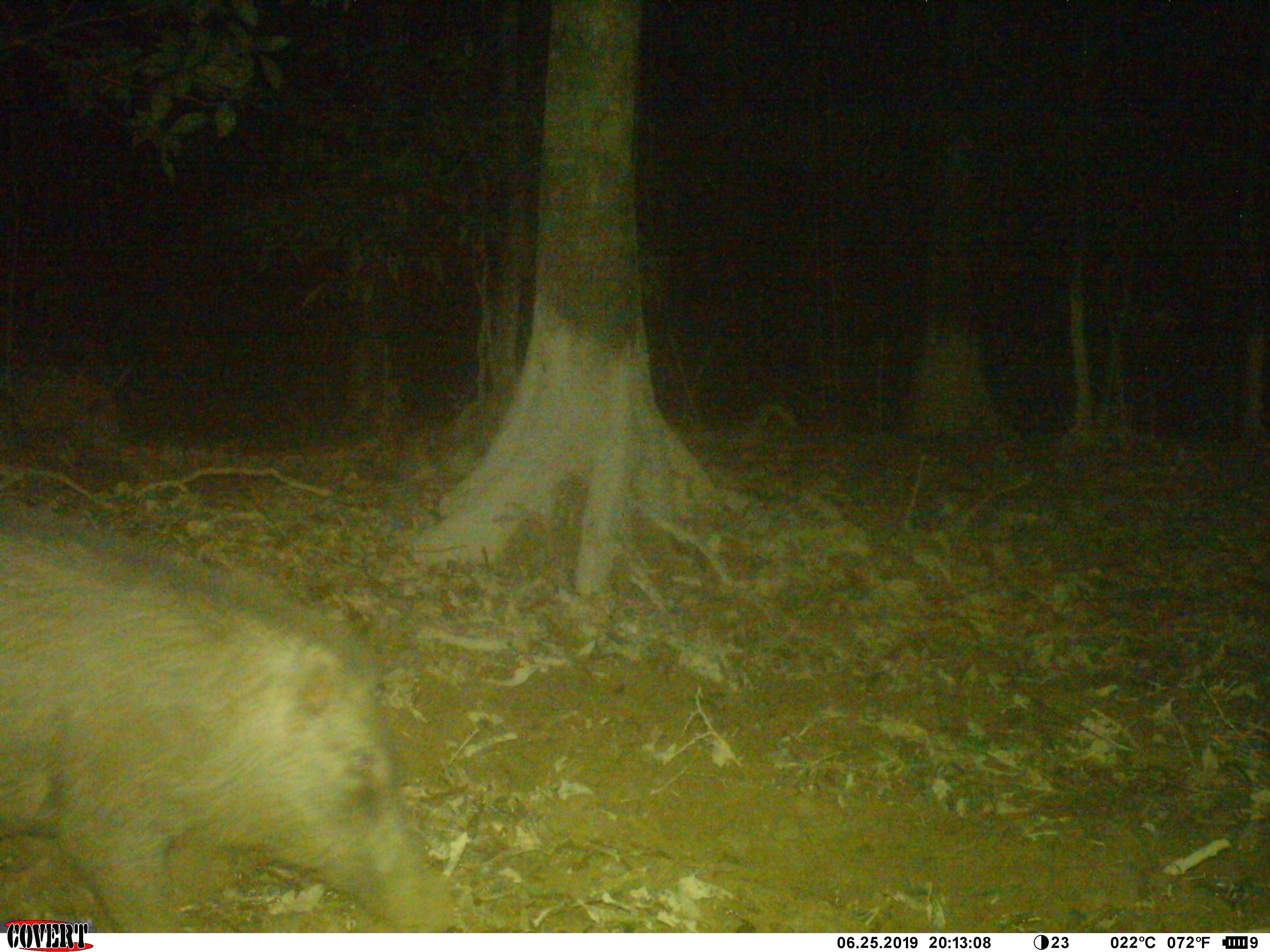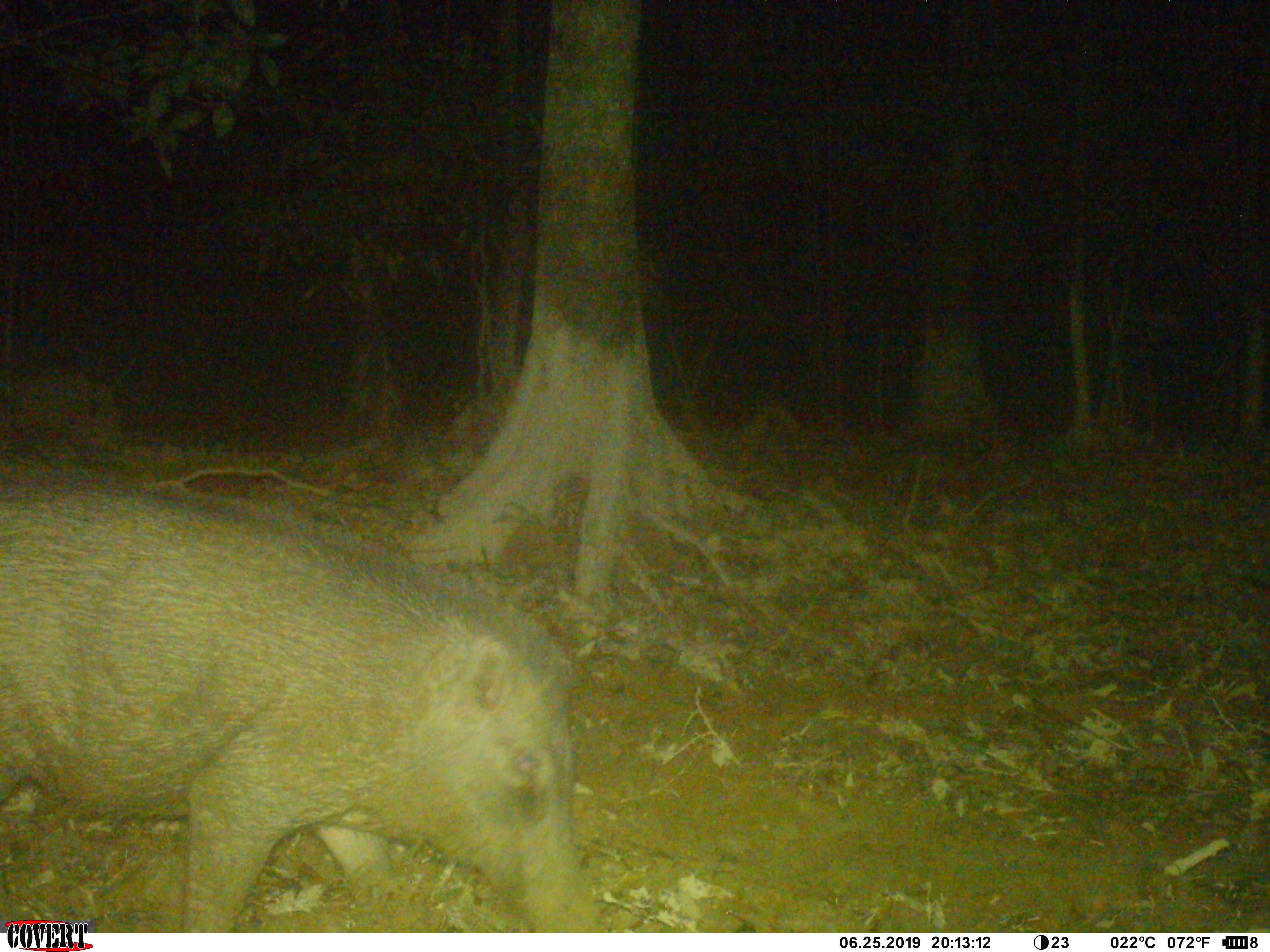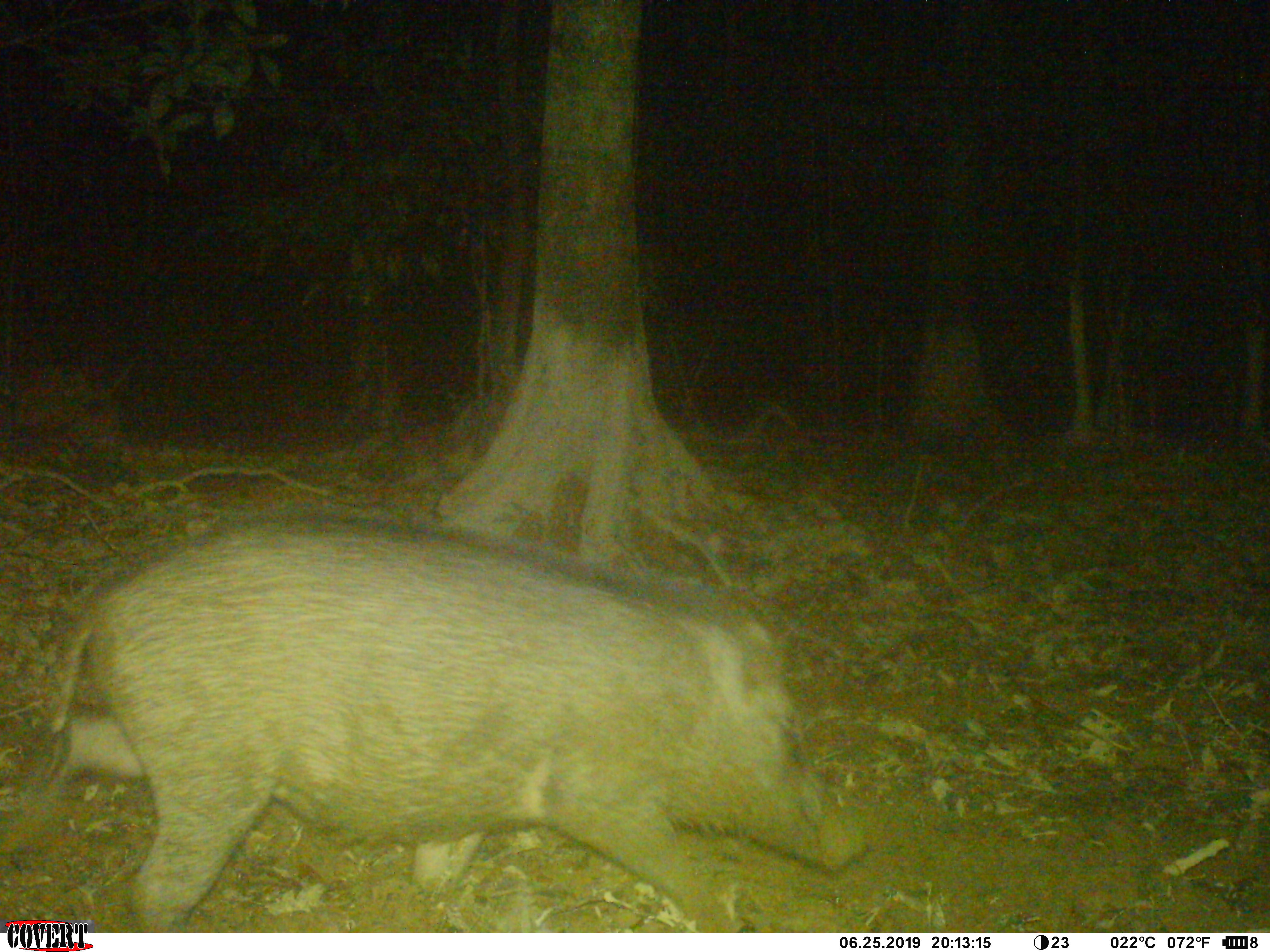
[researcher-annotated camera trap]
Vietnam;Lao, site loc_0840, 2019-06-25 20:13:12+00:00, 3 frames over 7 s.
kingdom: Animalia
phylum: Chordata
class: Mammalia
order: Artiodactyla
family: Suidae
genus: Sus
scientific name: Sus scrofa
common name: eurasian wild pig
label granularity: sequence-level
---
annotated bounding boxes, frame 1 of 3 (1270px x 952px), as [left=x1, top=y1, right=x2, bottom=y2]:
eurasian wild pig: [left=0, top=512, right=463, bottom=932]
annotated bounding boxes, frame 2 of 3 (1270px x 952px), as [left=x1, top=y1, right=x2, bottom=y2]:
eurasian wild pig: [left=1, top=482, right=604, bottom=930]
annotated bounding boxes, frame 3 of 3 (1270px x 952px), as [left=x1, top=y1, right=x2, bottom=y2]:
eurasian wild pig: [left=0, top=511, right=871, bottom=929]